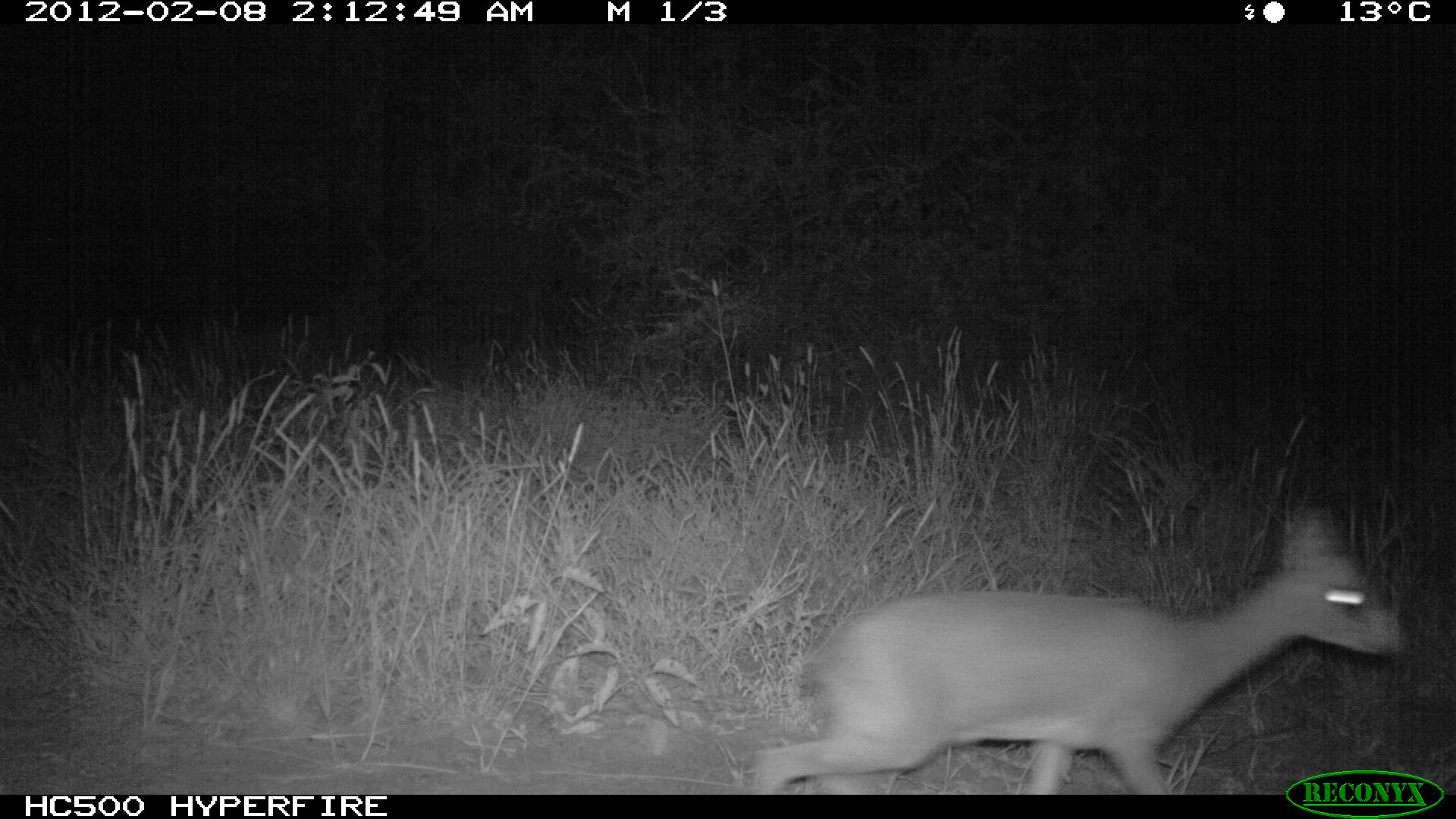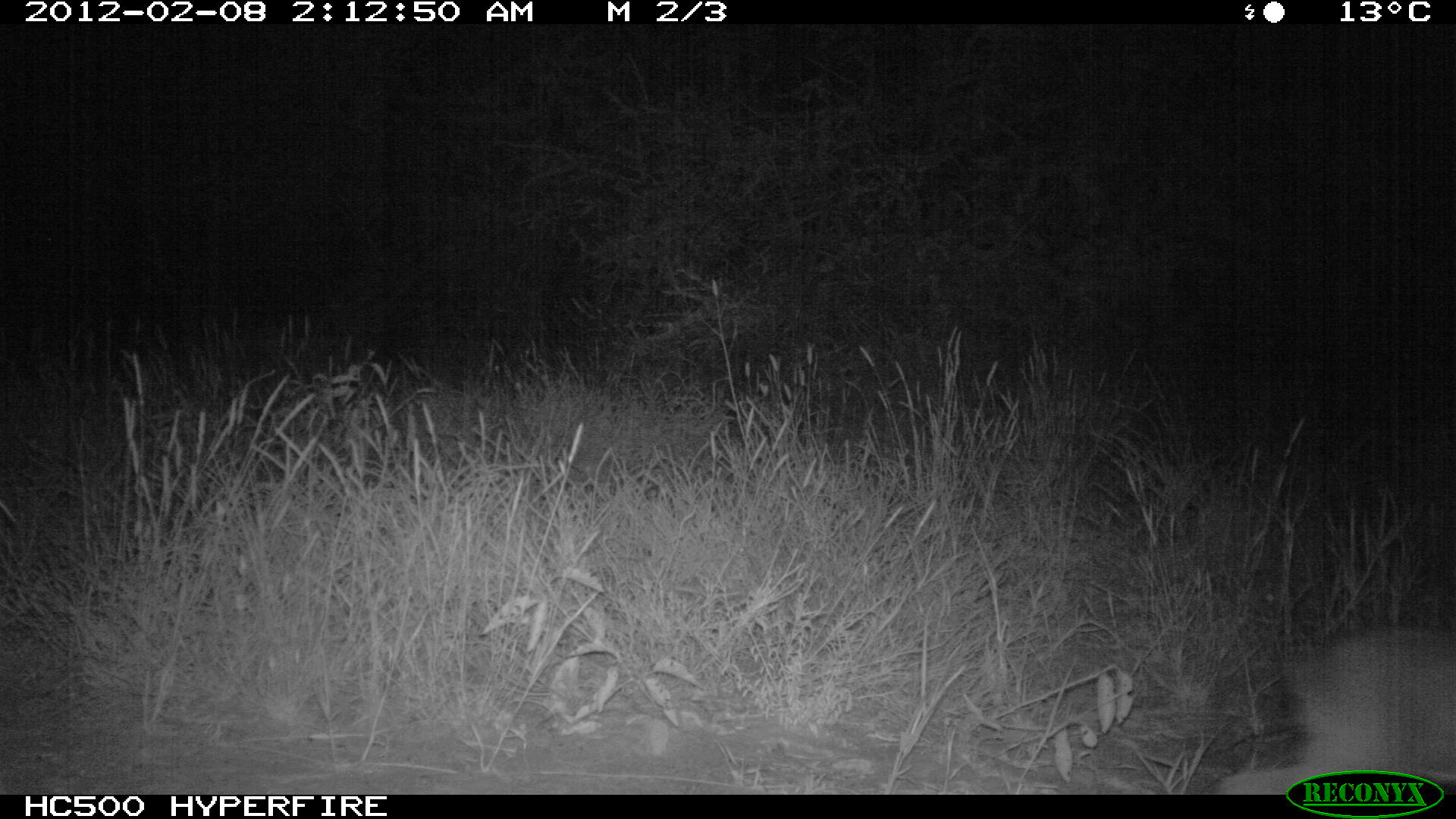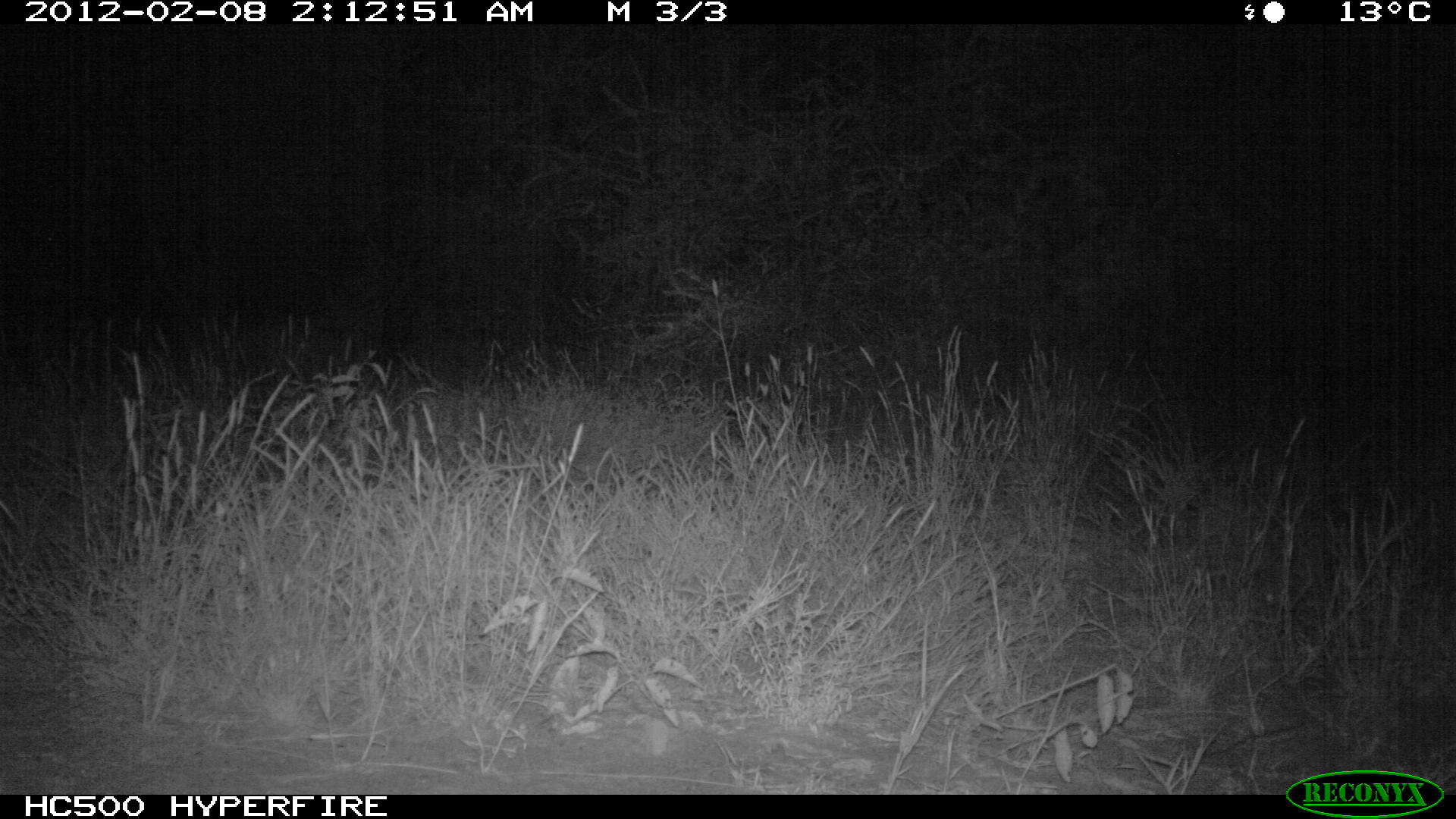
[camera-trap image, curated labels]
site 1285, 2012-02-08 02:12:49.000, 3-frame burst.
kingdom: Animalia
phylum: Chordata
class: Mammalia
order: Artiodactyla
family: Bovidae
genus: Madoqua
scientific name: Madoqua guentheri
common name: günther's dik-dik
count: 1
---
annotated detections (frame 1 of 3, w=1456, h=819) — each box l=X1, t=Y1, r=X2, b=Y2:
madoqua guentheri: l=746, t=506, r=1400, b=793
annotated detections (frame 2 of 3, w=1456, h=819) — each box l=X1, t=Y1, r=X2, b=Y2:
madoqua guentheri: l=1215, t=617, r=1453, b=792